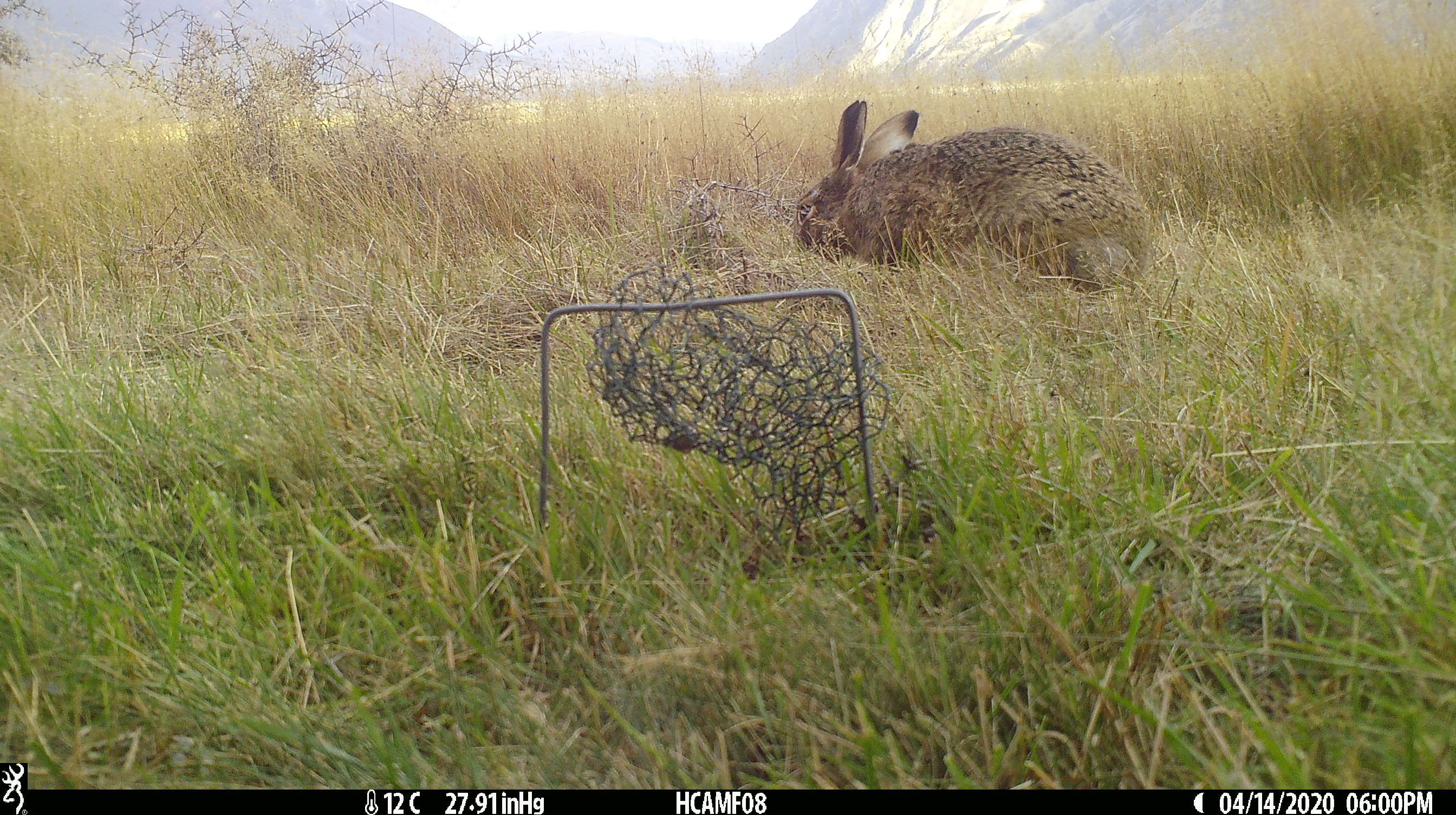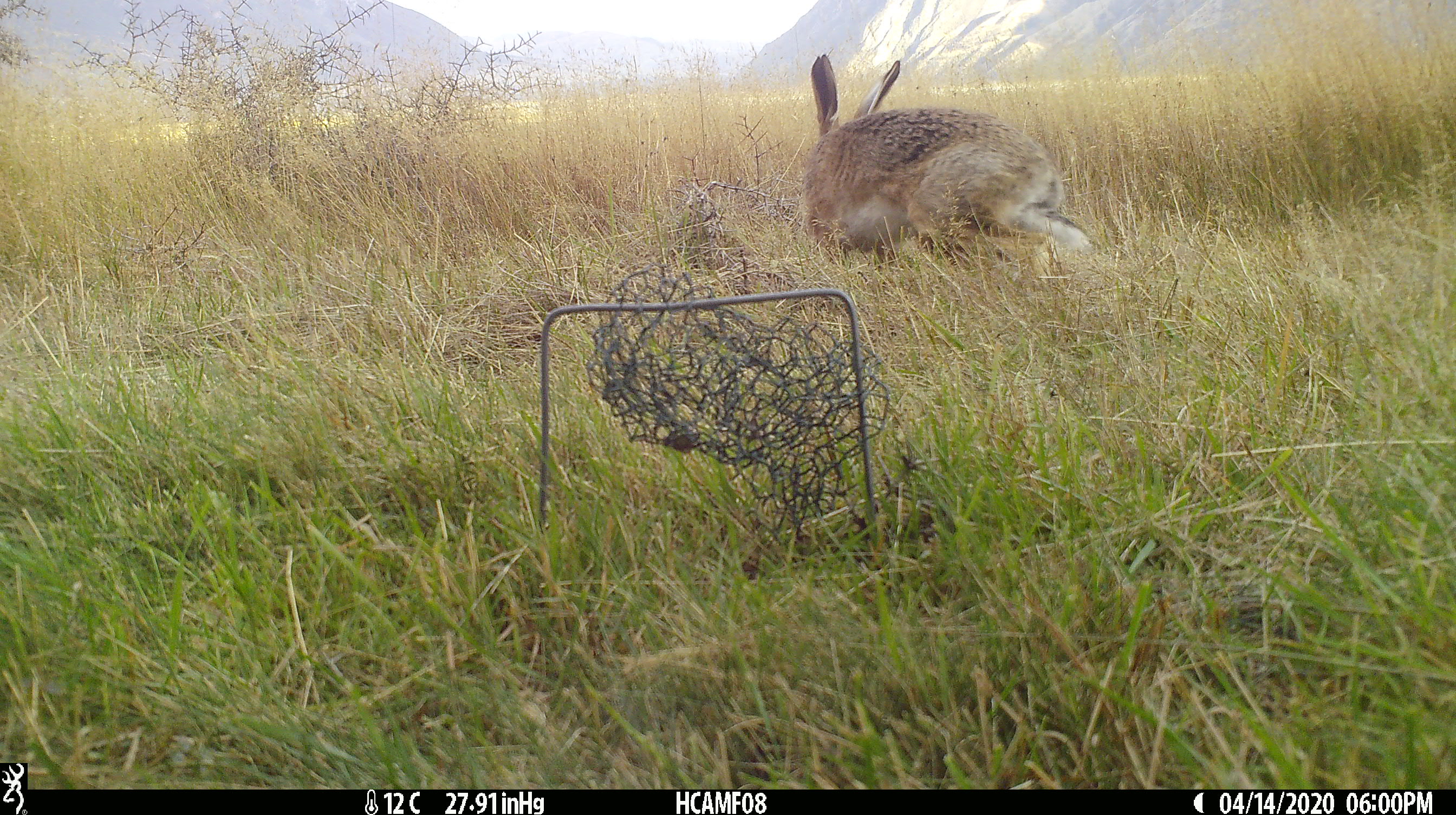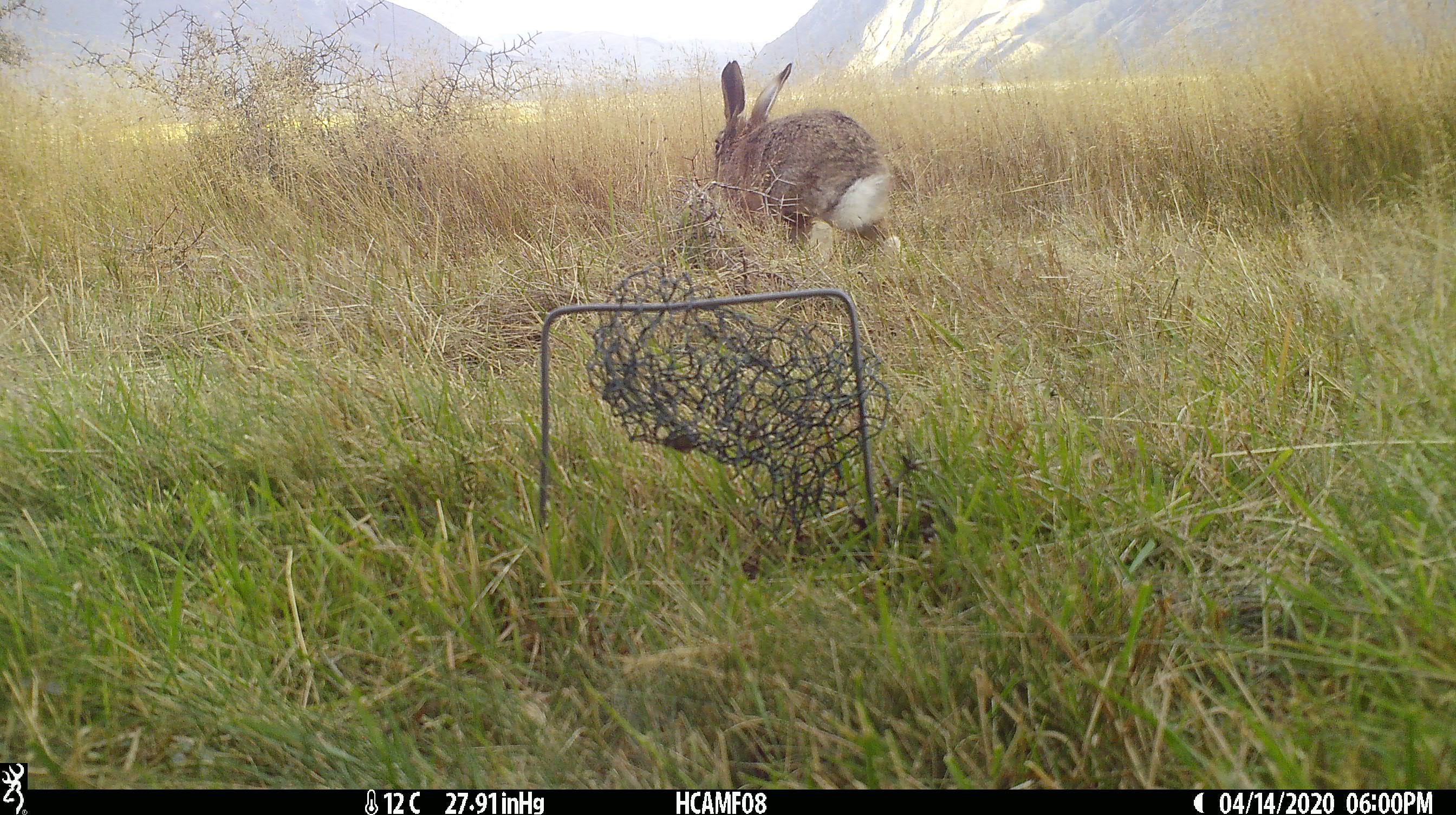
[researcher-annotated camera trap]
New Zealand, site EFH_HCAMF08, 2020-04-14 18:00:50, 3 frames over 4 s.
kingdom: Animalia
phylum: Chordata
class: Mammalia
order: Lagomorpha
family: Leporidae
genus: Oryctolagus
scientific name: Oryctolagus cuniculus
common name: european rabbit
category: rabbit